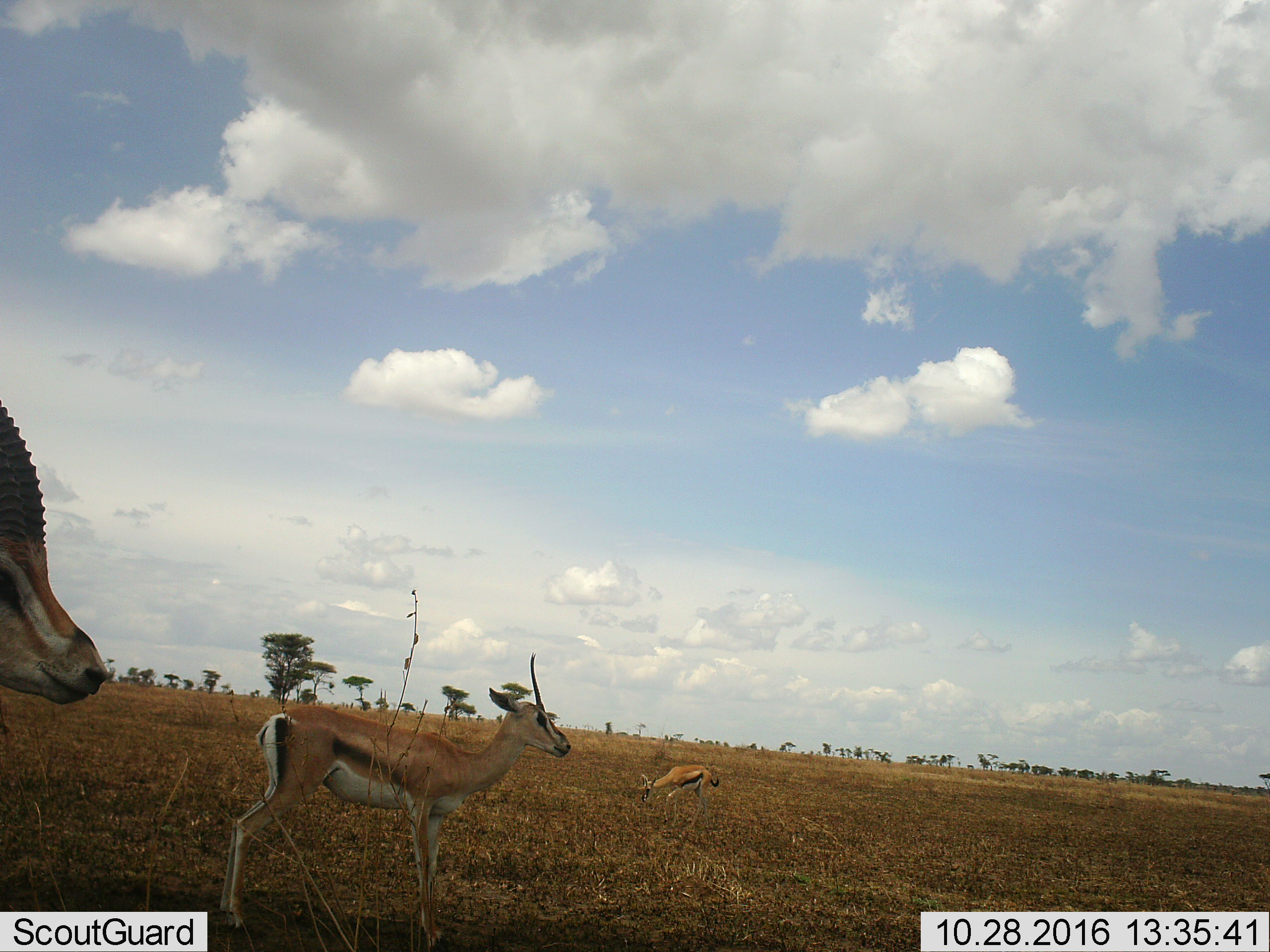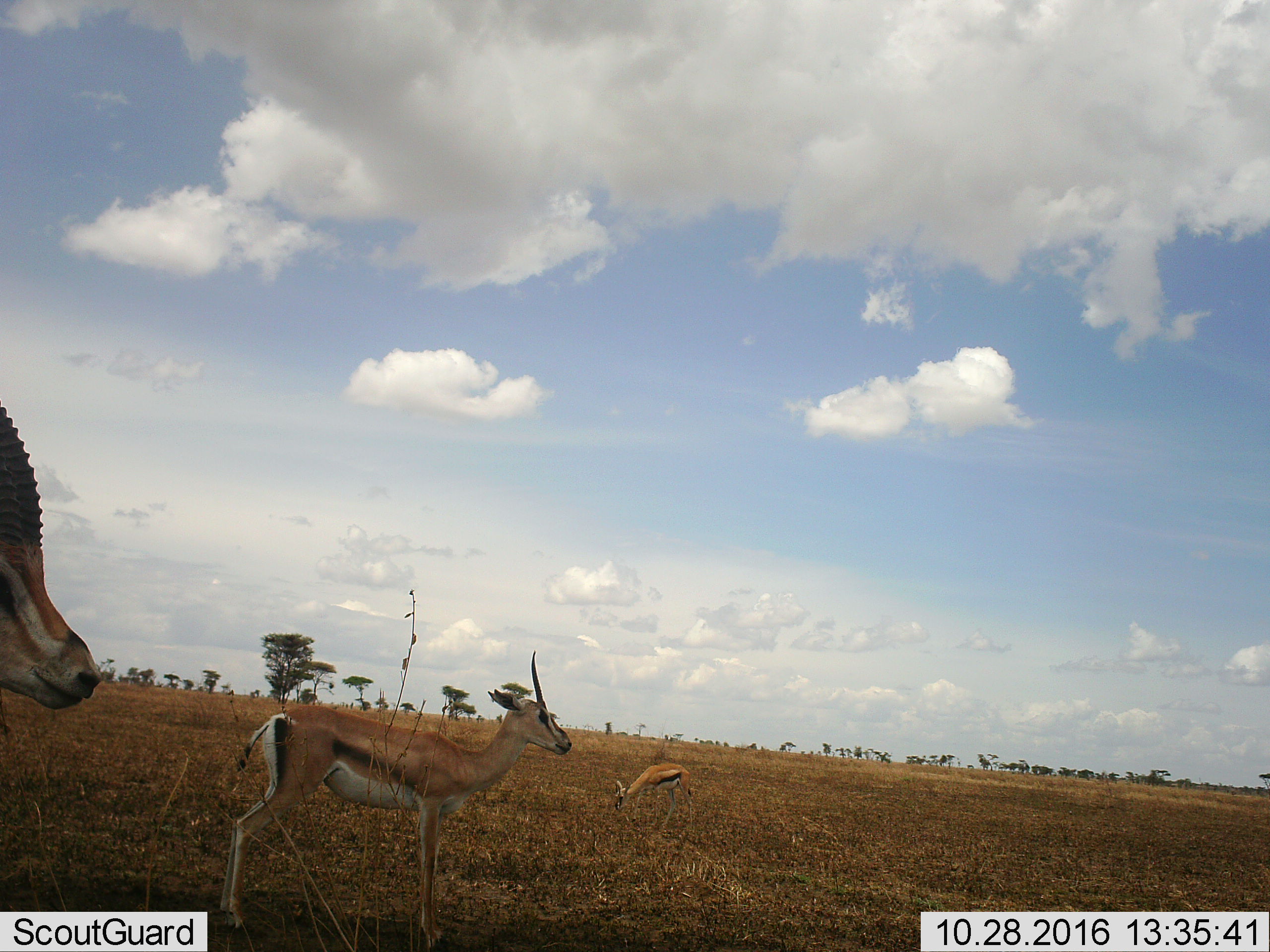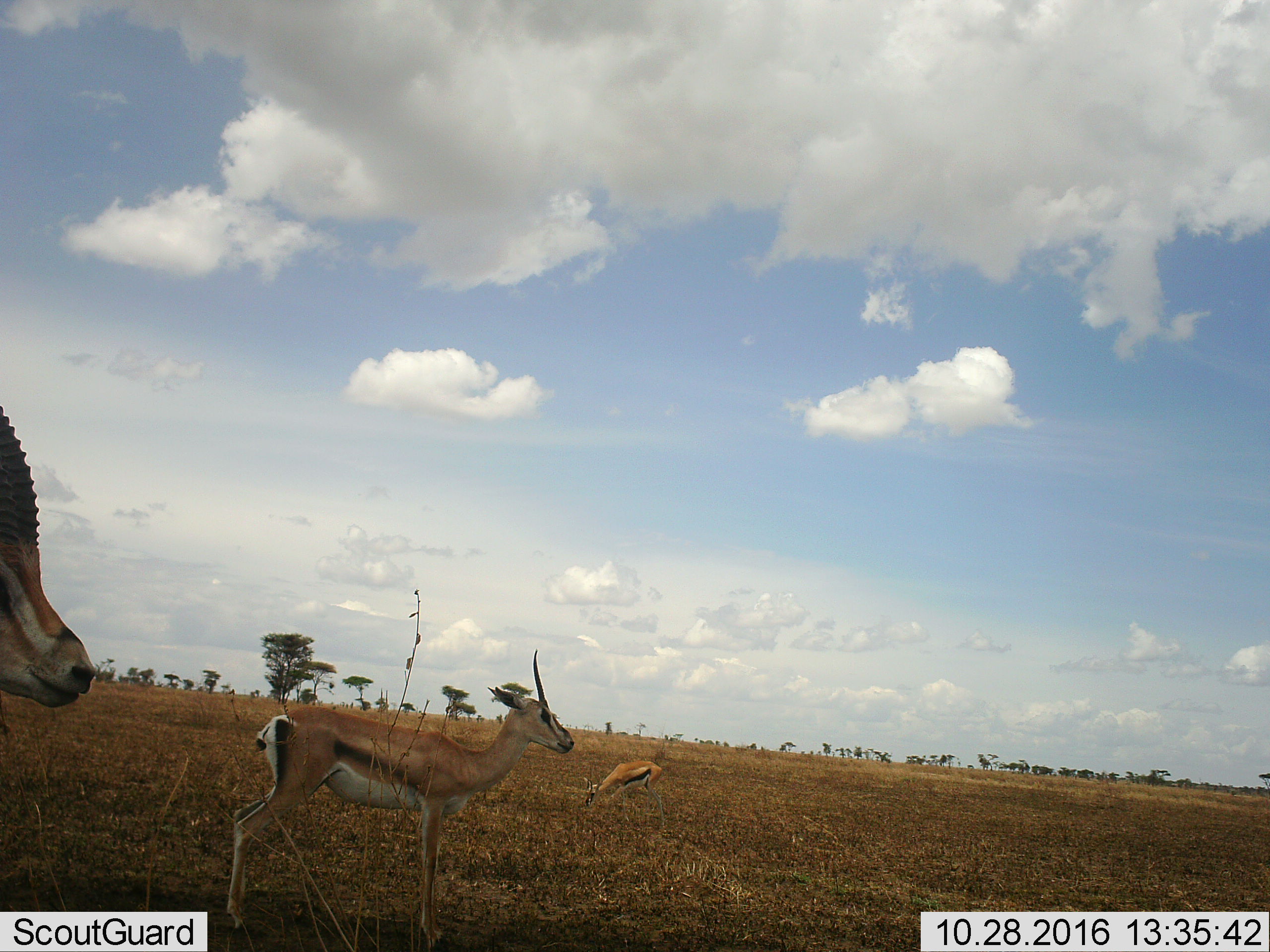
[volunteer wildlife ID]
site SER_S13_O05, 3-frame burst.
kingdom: Animalia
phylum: Chordata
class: Mammalia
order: Artiodactyla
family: Bovidae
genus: Eudorcas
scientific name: Eudorcas thomsonii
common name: thomson's gazelle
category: gazellethomsons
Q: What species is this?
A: Gazellethomsons (thomson's gazelle) (Eudorcas thomsonii).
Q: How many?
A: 3.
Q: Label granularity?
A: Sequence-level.